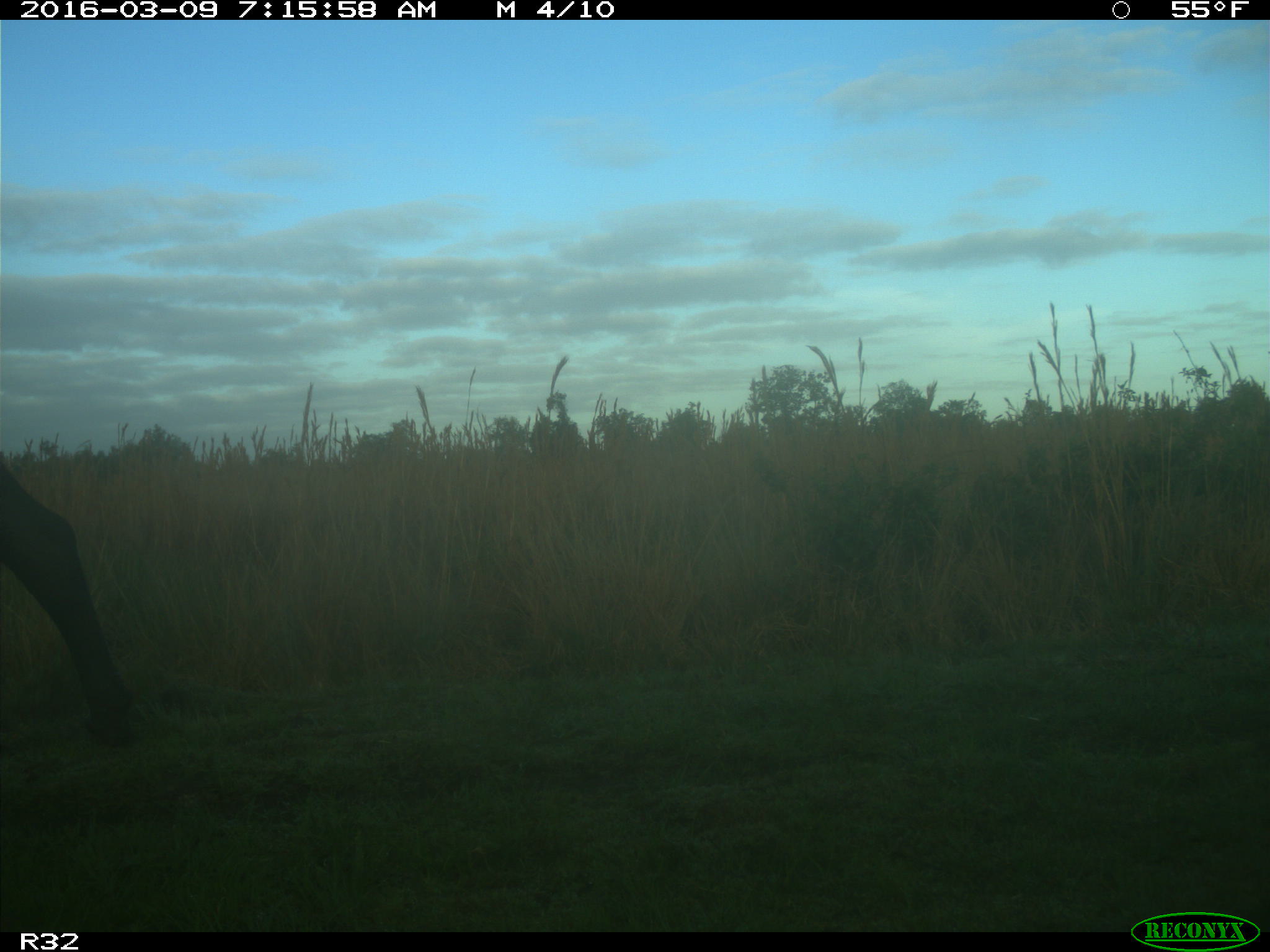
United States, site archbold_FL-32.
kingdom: Animalia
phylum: Chordata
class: Mammalia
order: Artiodactyla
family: Bovidae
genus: Bos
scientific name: Bos taurus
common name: domestic cow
Bos taurus (domestic cow).